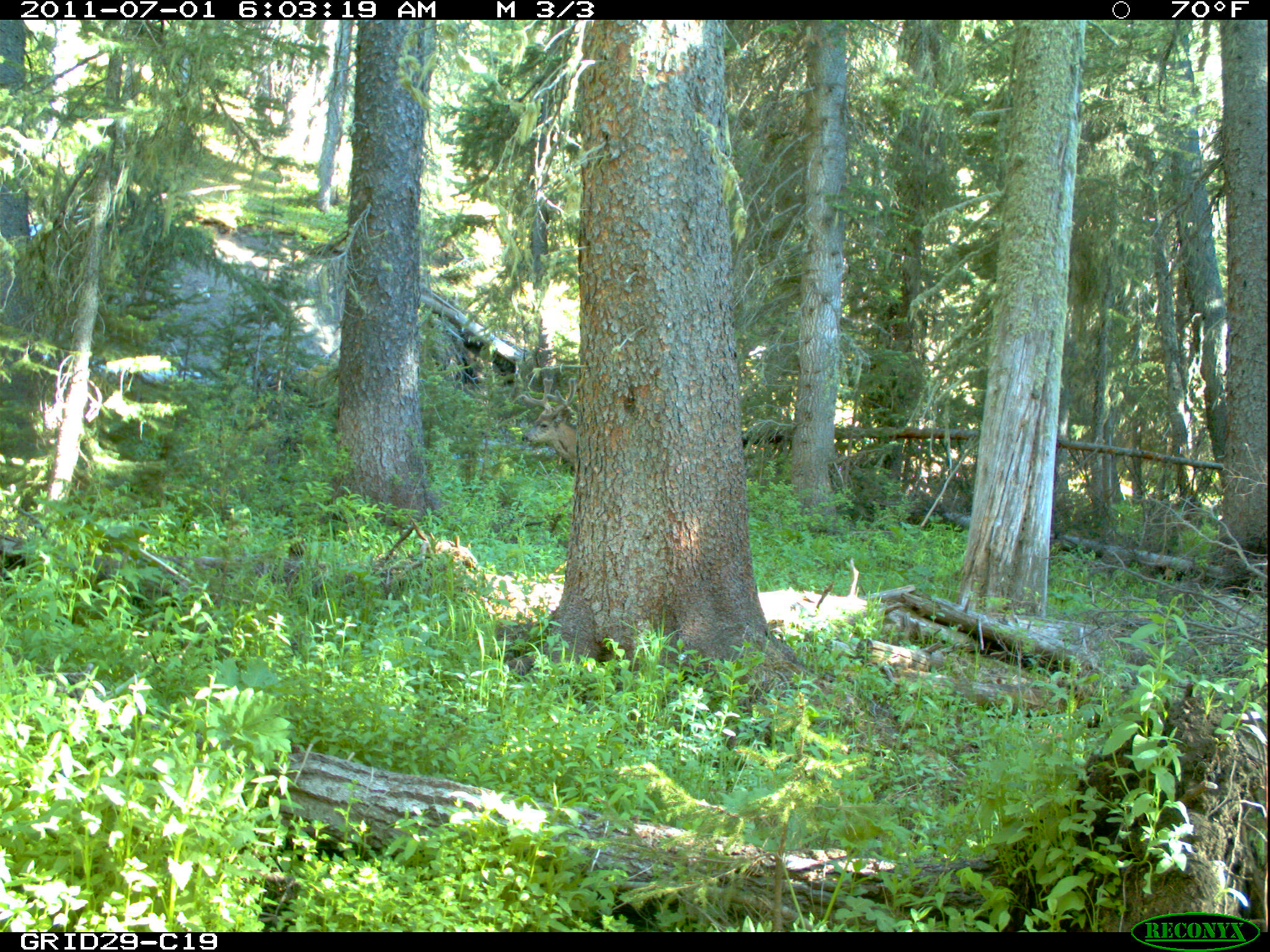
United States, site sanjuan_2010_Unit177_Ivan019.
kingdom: Animalia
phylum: Chordata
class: Mammalia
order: Artiodactyla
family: Cervidae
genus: Odocoileus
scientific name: Odocoileus hemionus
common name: mule deer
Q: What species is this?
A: Odocoileus hemionus (mule deer).